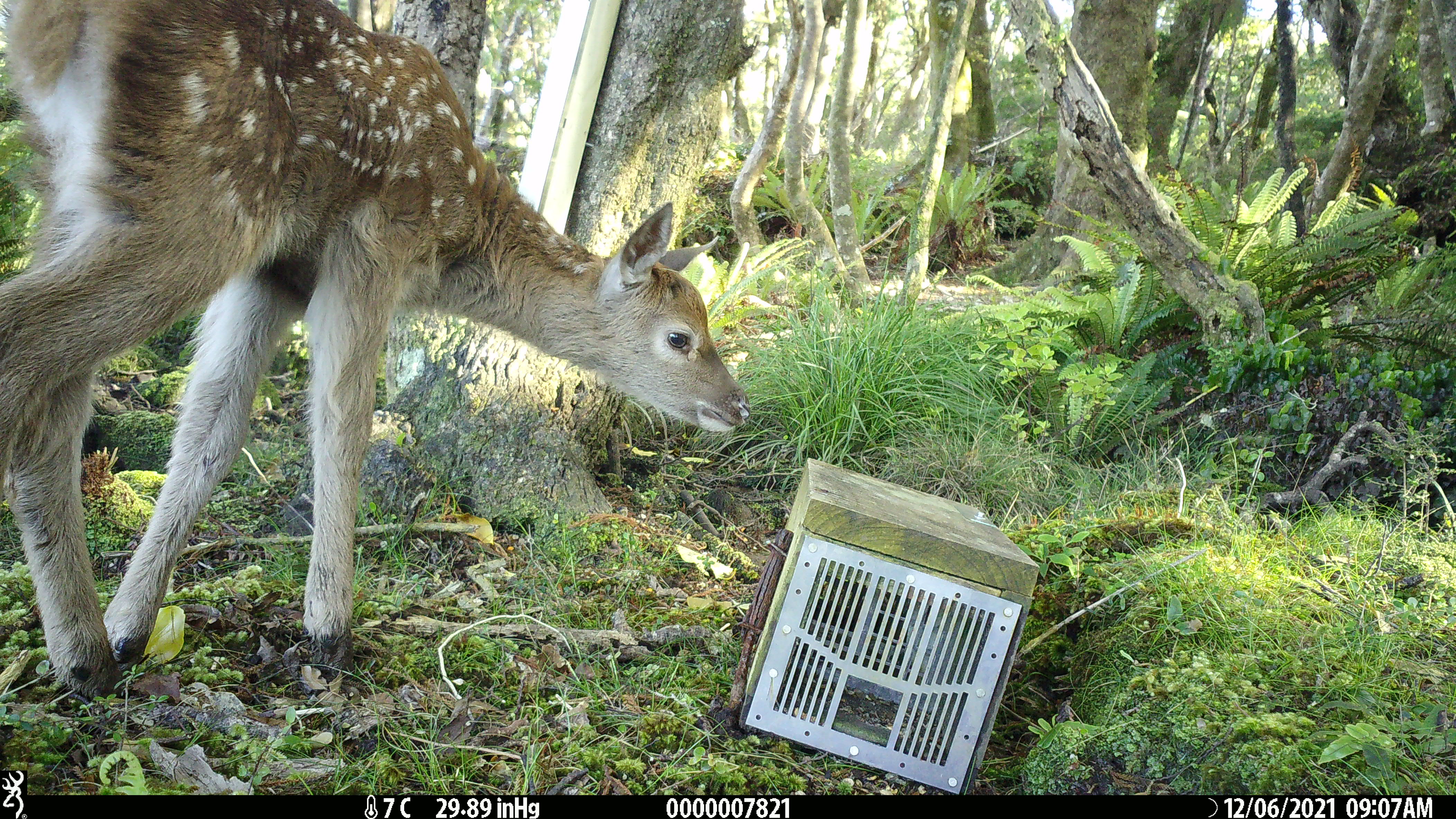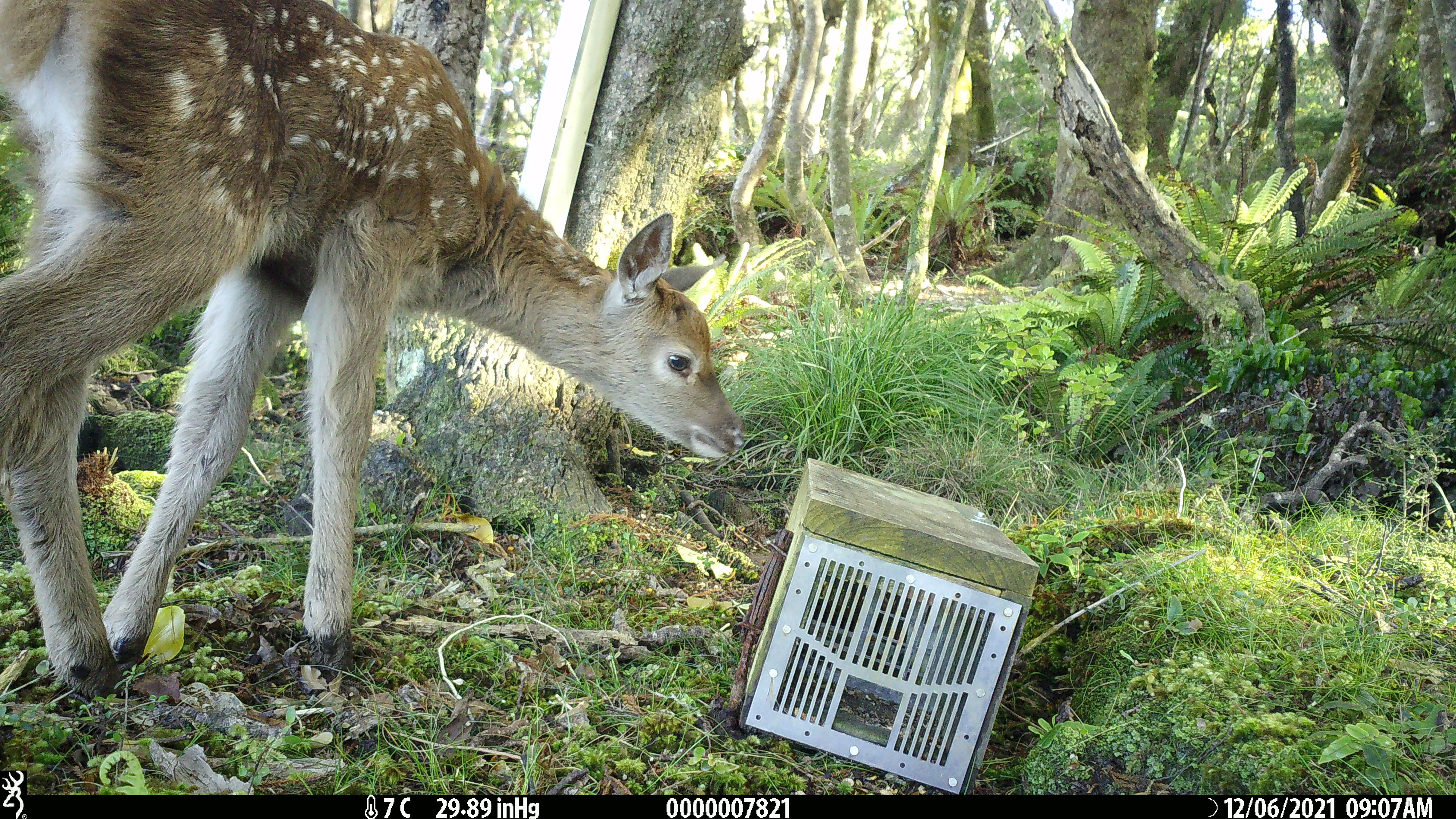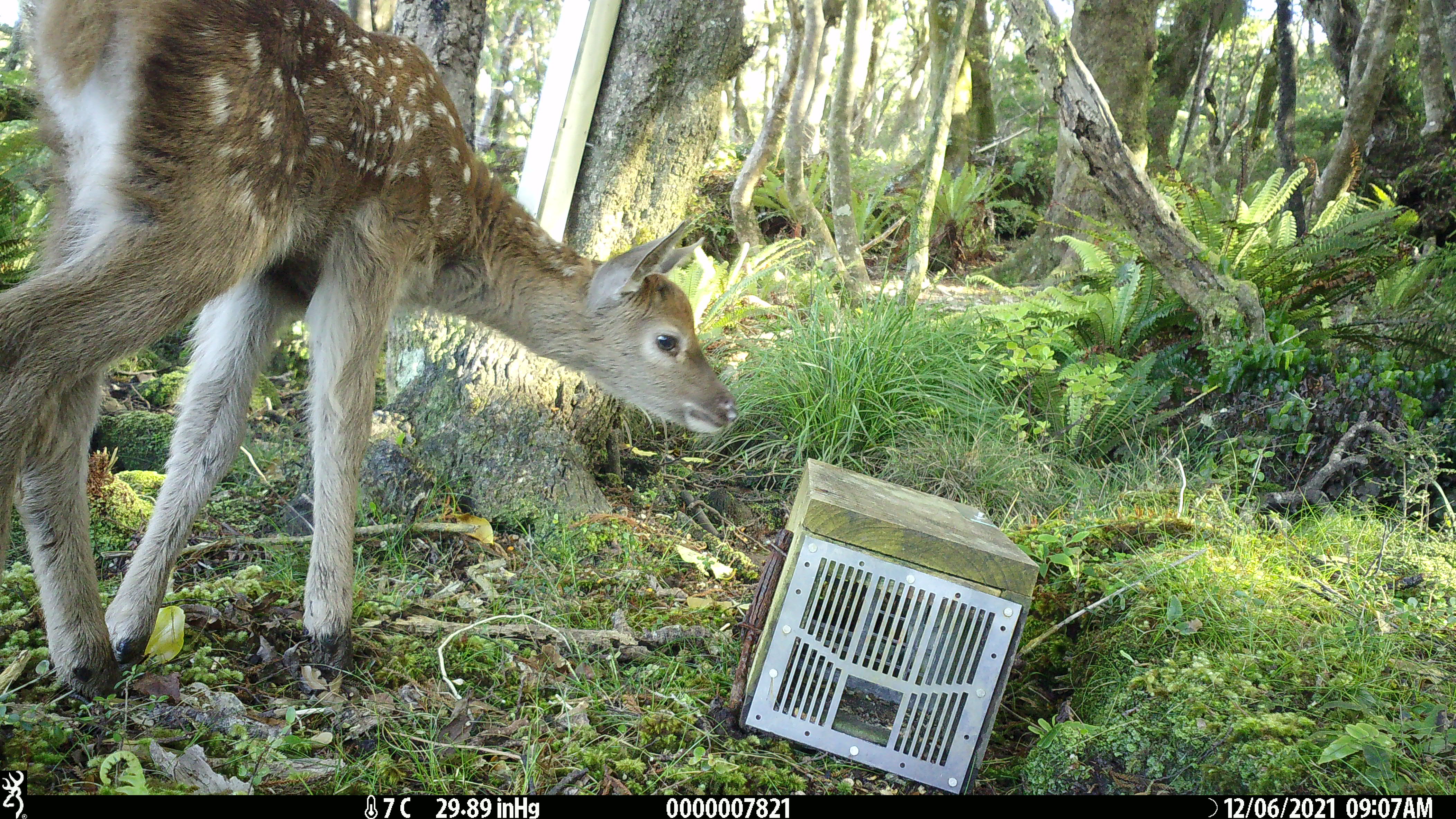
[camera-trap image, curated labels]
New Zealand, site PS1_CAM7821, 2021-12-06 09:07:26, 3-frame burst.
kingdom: Animalia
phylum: Chordata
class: Mammalia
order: Artiodactyla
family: Cervidae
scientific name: Cervidae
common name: deer